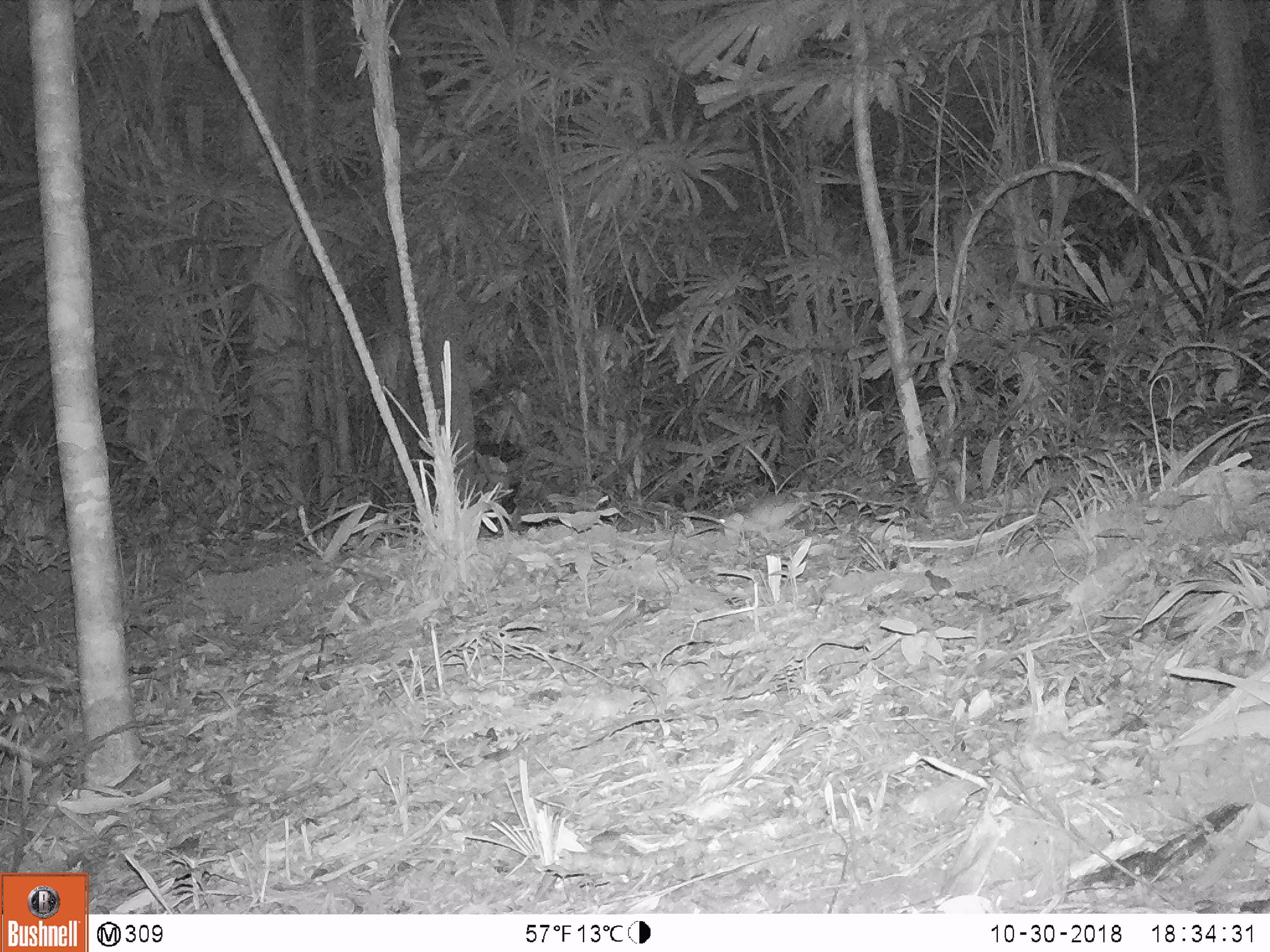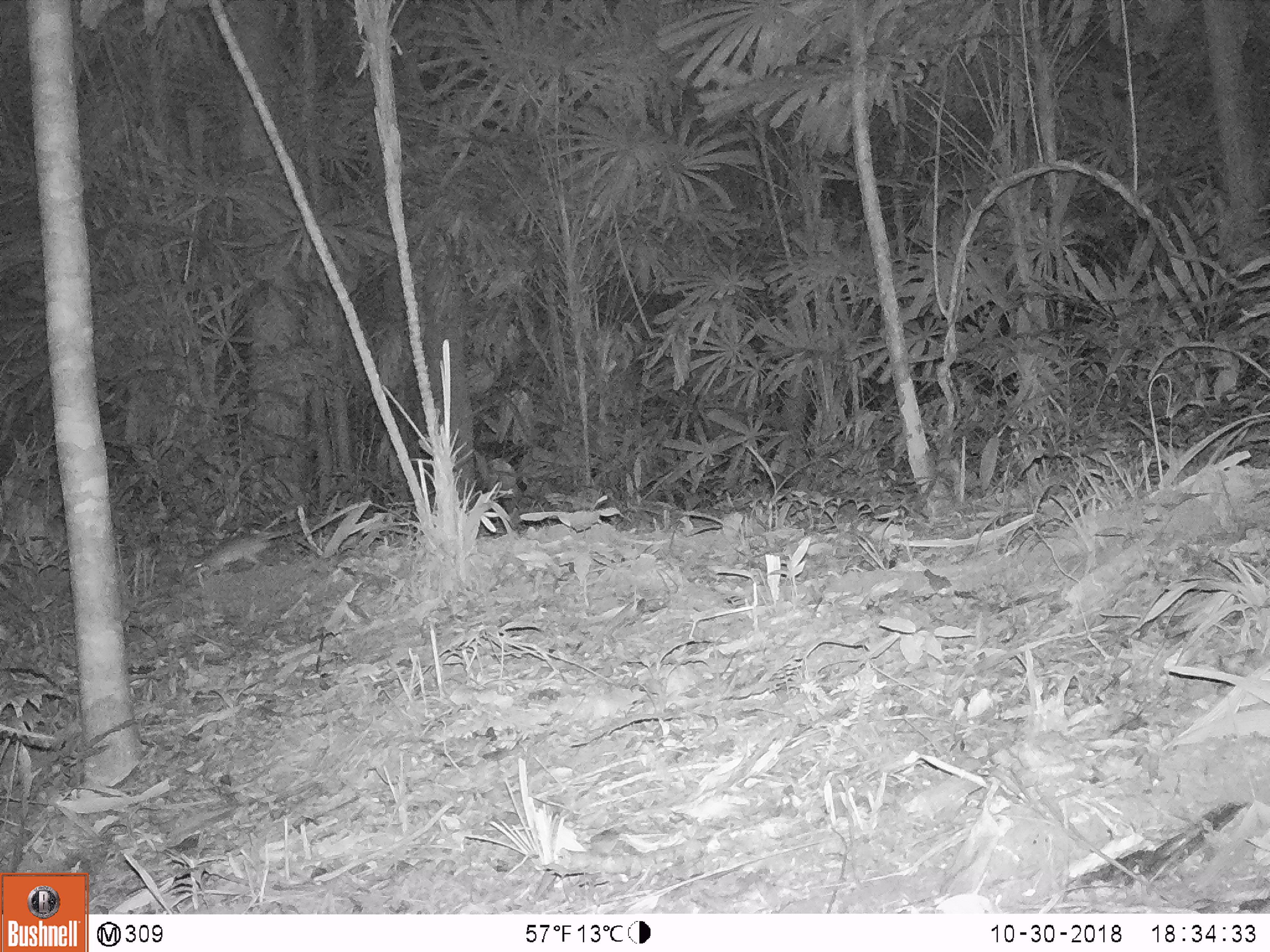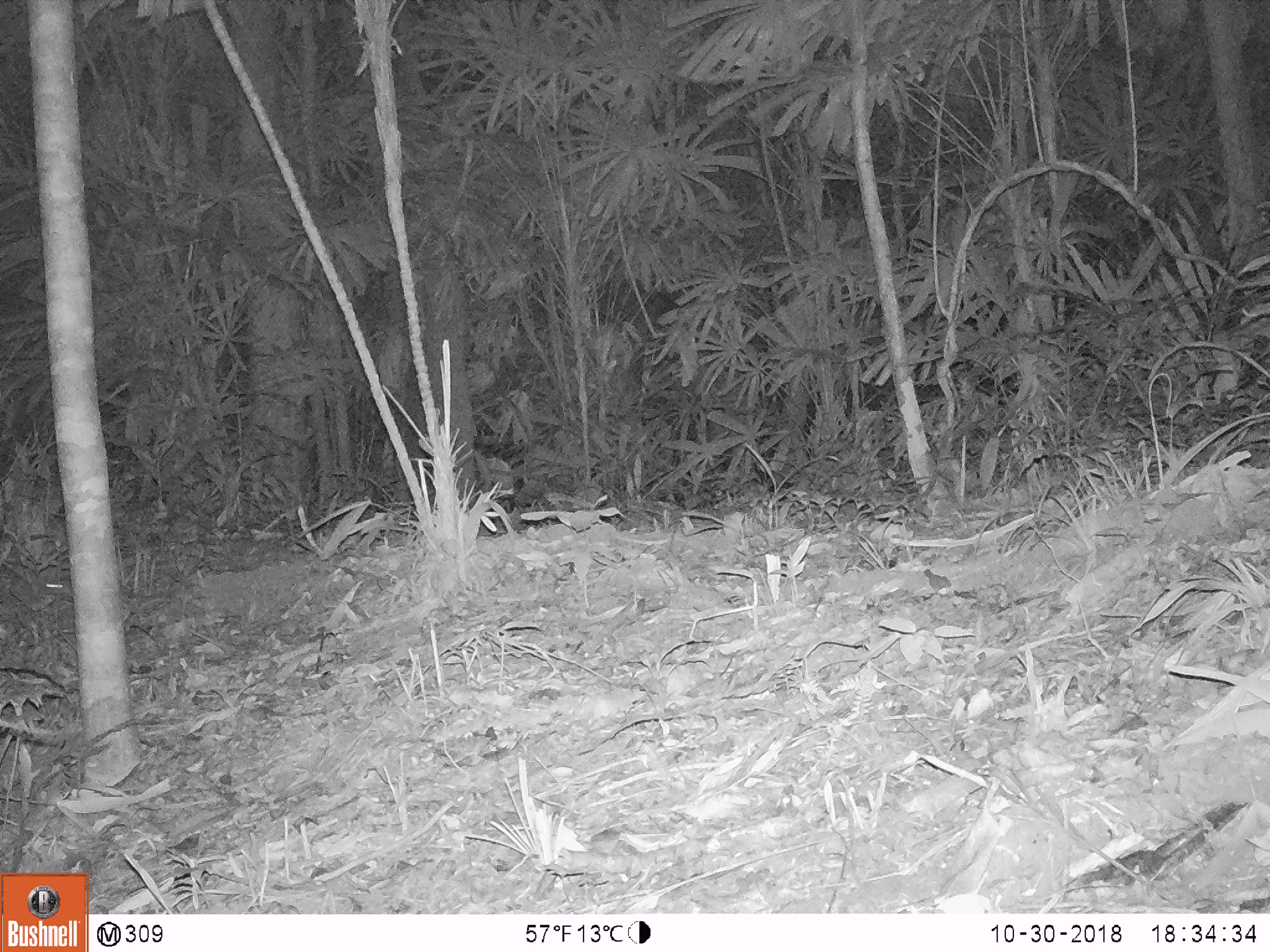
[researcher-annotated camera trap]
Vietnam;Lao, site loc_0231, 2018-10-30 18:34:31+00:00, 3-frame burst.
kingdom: Animalia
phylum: Chordata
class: Mammalia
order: Rodentia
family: Muridae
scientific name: Muridae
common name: old-world mice and rats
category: unidentified murid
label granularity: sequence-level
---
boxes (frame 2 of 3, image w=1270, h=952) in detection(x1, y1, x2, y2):
unidentified murid: detection(191, 531, 273, 575)